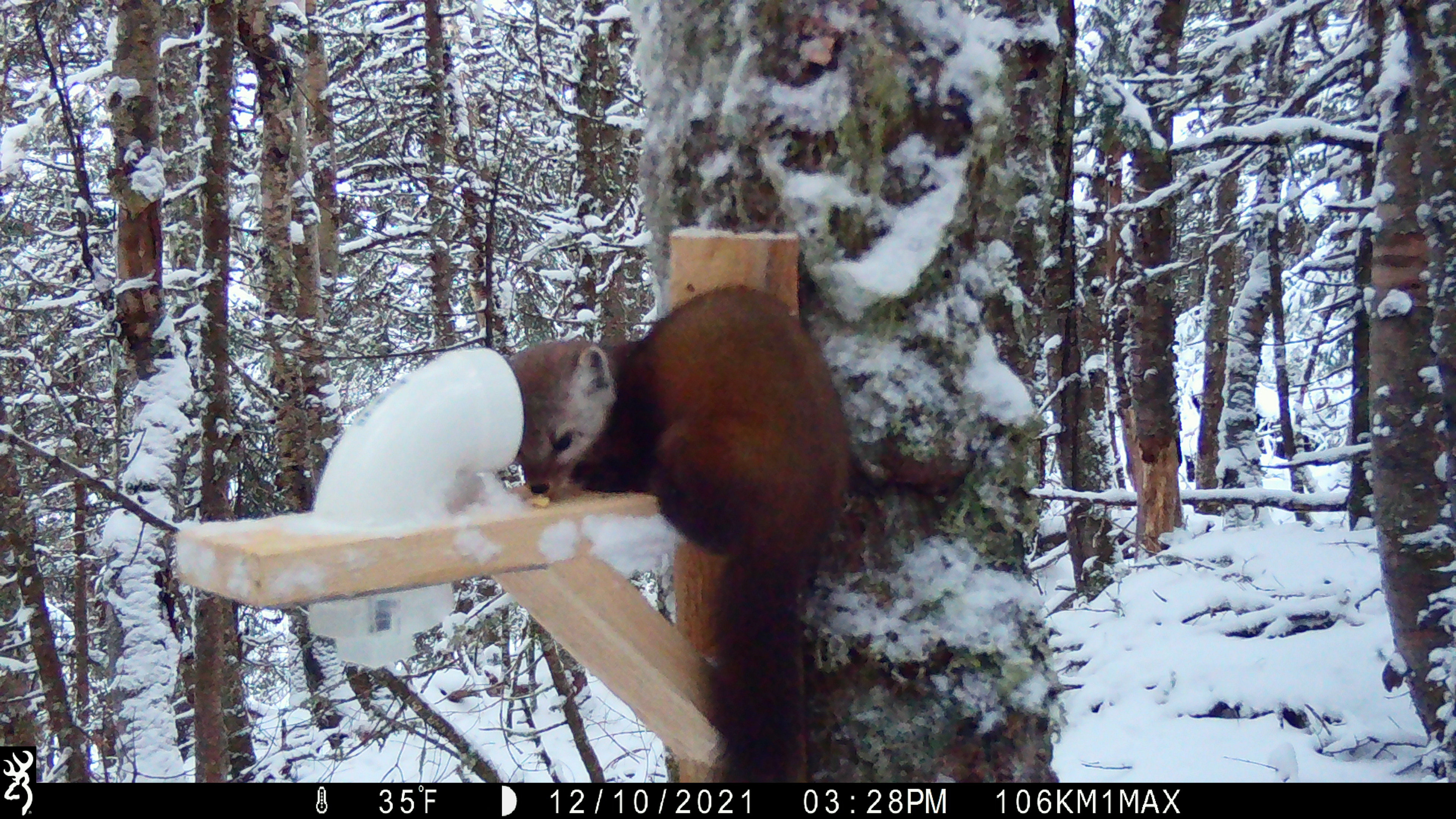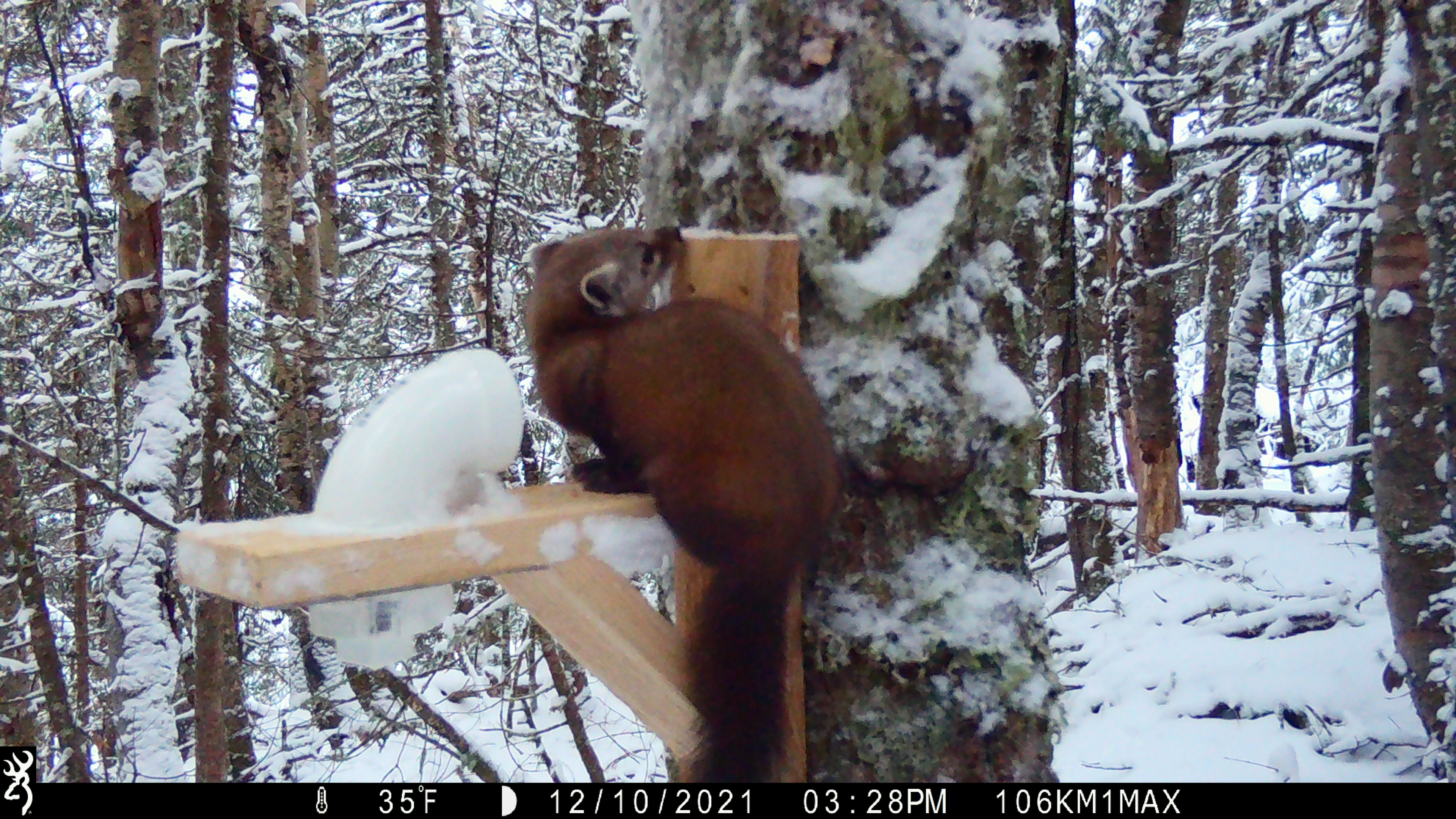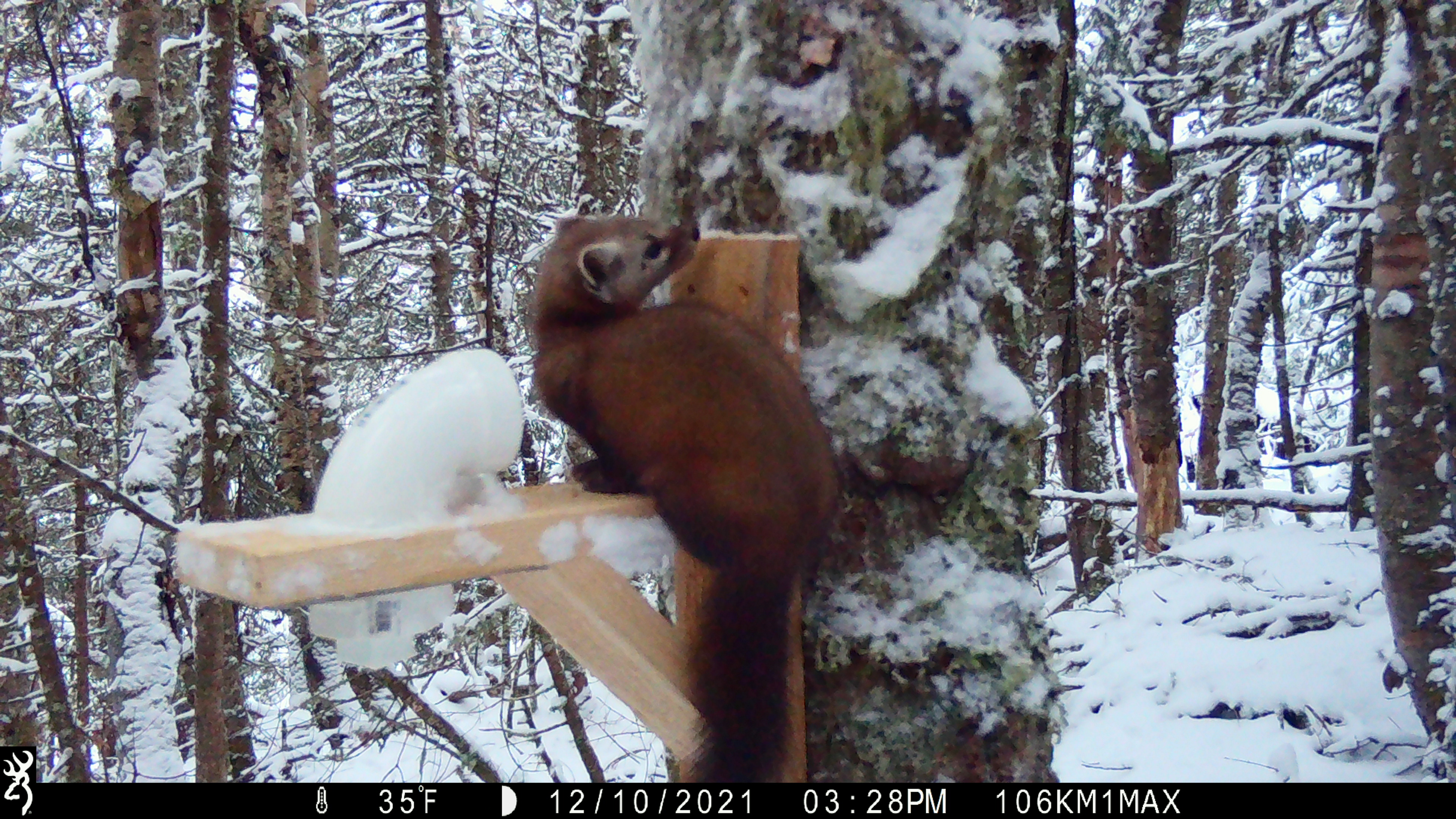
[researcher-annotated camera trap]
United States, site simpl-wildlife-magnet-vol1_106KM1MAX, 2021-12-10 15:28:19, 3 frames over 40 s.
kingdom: Animalia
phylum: Chordata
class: Mammalia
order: Carnivora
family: Mustelidae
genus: Martes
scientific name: Martes americana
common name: american marten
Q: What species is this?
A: American marten (Martes americana).